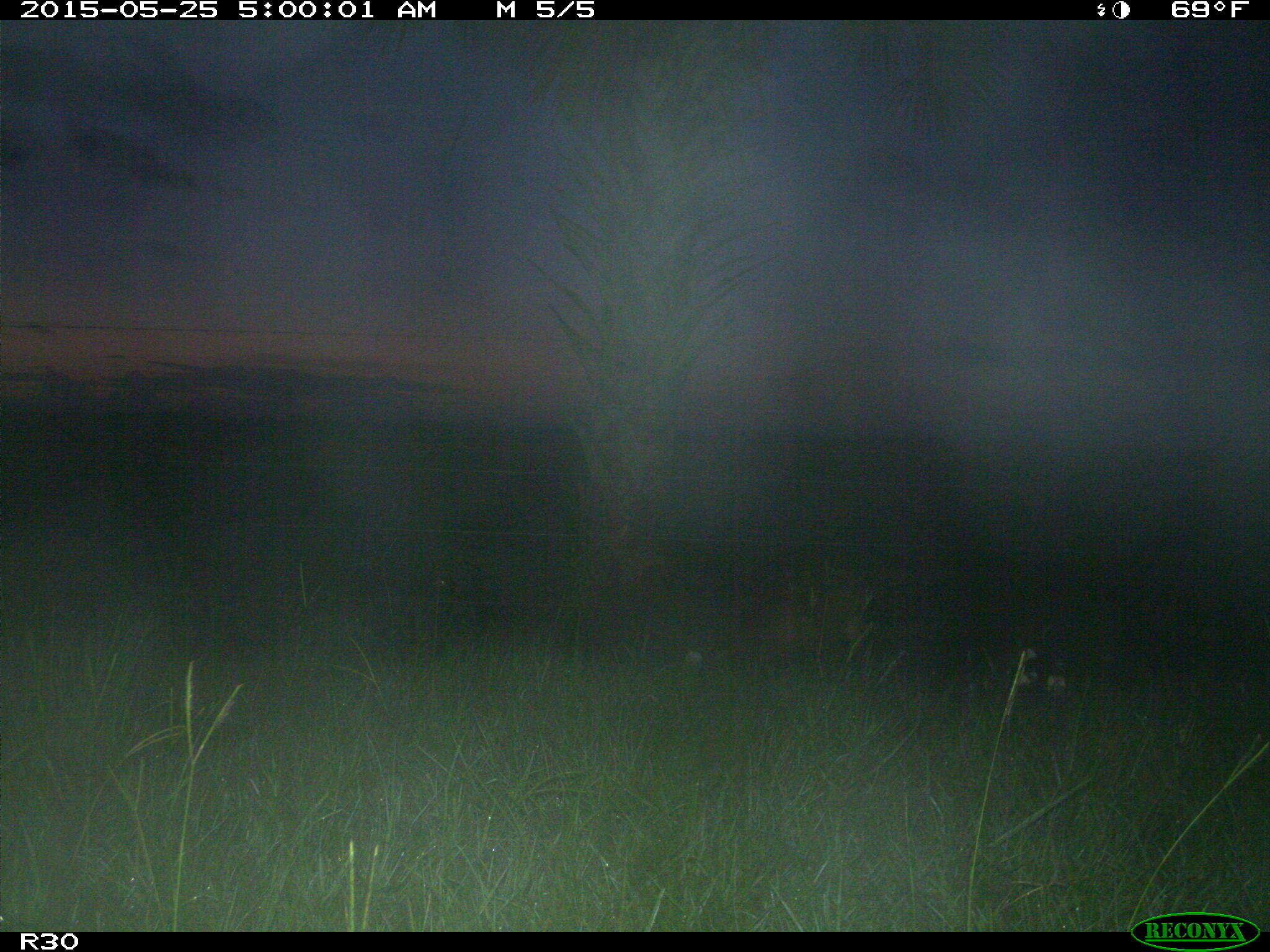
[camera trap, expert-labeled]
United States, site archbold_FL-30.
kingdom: Animalia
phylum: Chordata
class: Mammalia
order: Artiodactyla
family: Suidae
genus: Sus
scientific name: Sus scrofa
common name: wild boar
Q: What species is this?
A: Sus scrofa (wild boar).